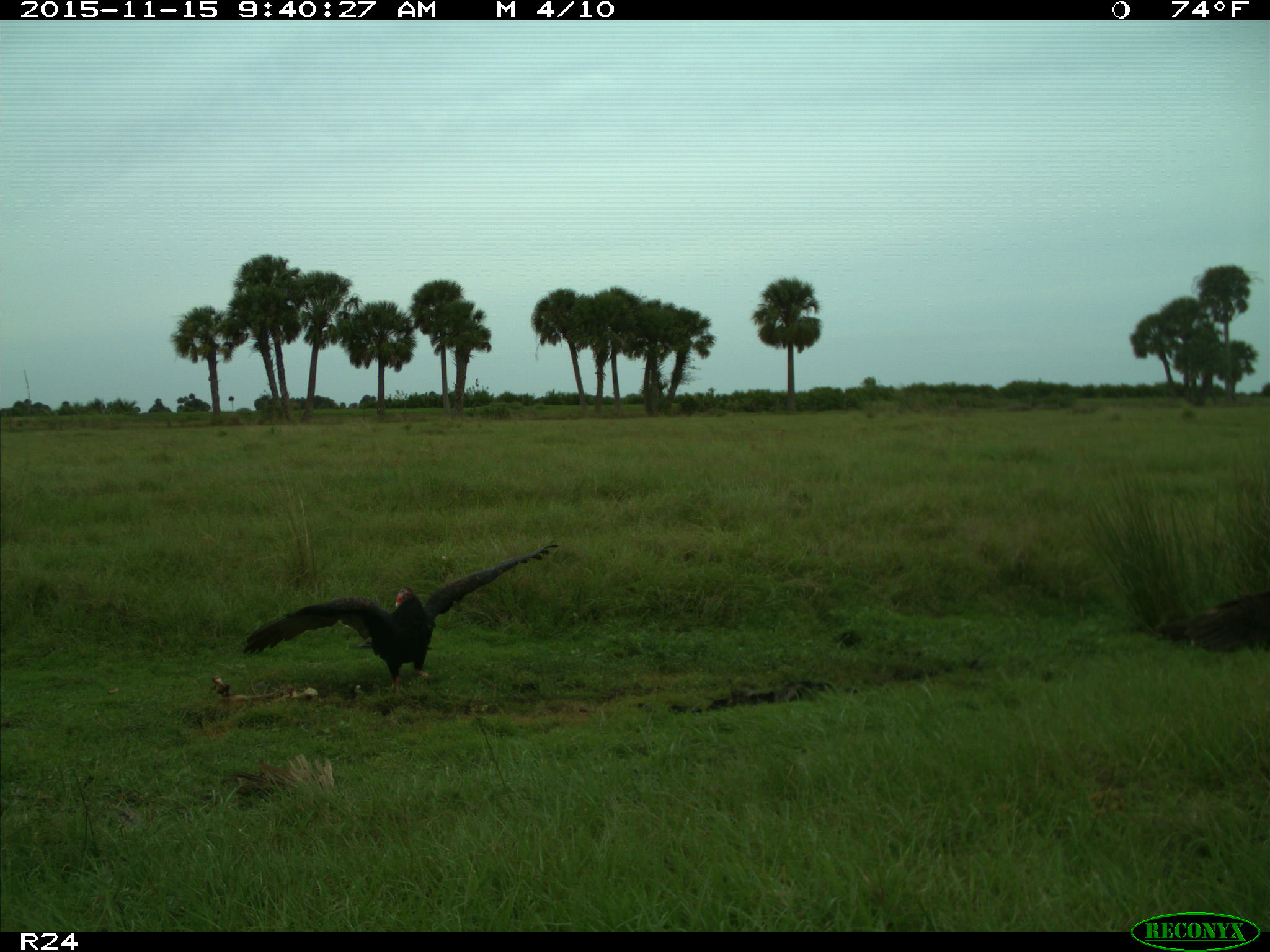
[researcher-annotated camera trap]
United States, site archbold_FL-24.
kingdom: Animalia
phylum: Chordata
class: Aves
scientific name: Aves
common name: birds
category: unidentified bird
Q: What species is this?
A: Unidentified bird (birds) (Aves).